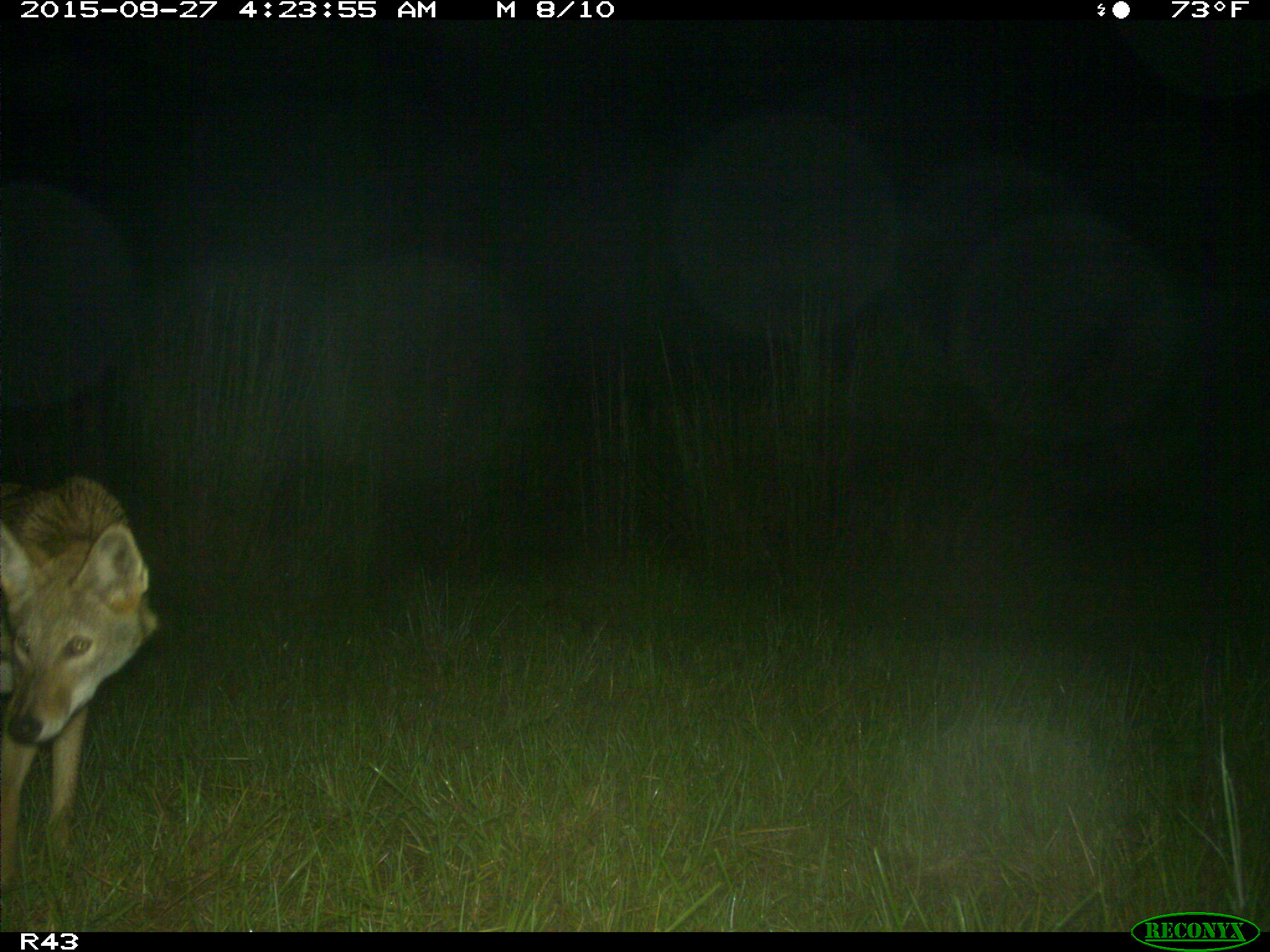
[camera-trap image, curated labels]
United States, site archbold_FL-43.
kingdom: Animalia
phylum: Chordata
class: Mammalia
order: Carnivora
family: Canidae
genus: Canis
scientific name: Canis latrans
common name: coyote